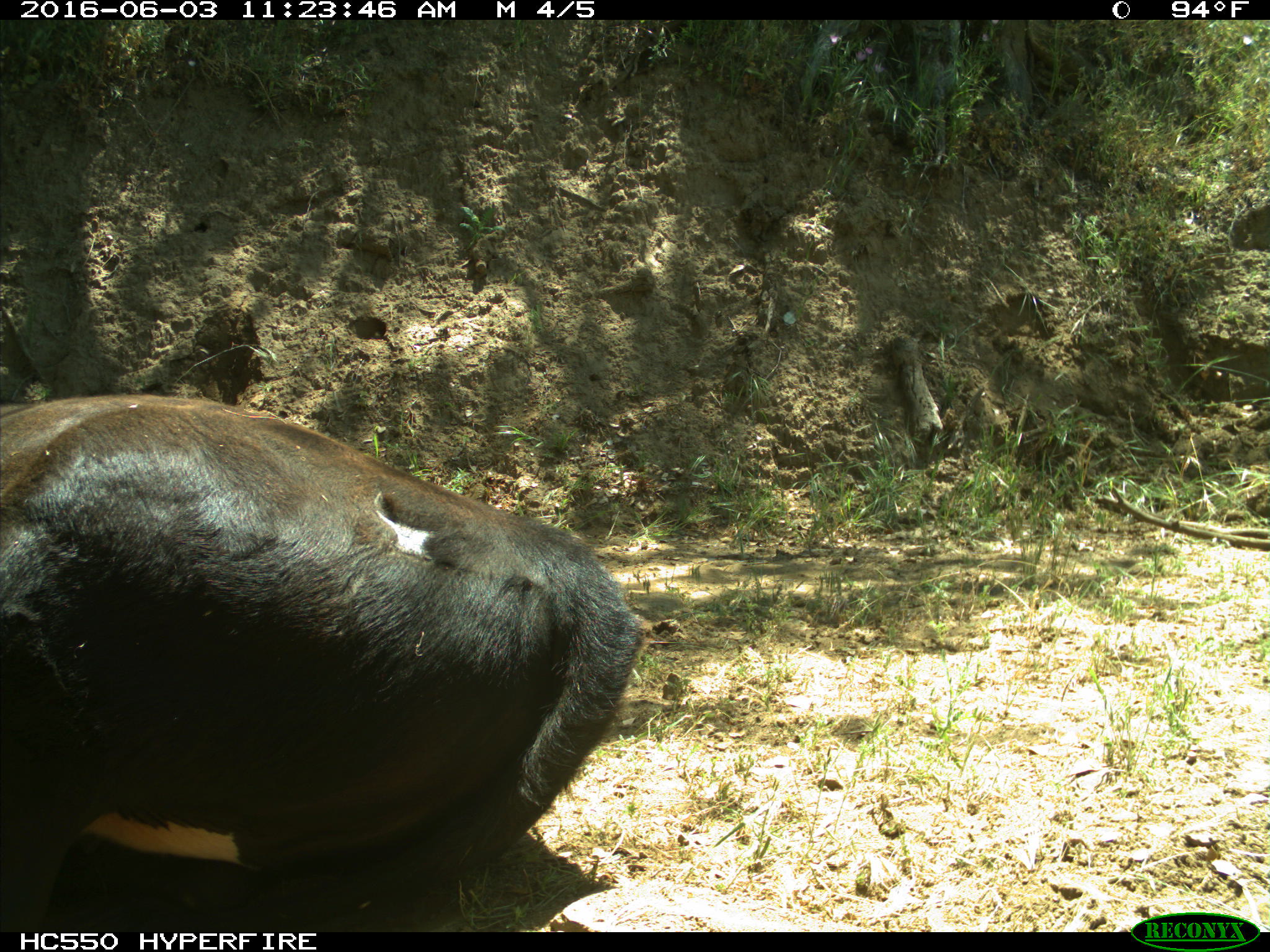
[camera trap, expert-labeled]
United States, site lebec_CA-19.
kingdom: Animalia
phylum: Chordata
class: Mammalia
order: Artiodactyla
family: Bovidae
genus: Bos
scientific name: Bos taurus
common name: domestic cow